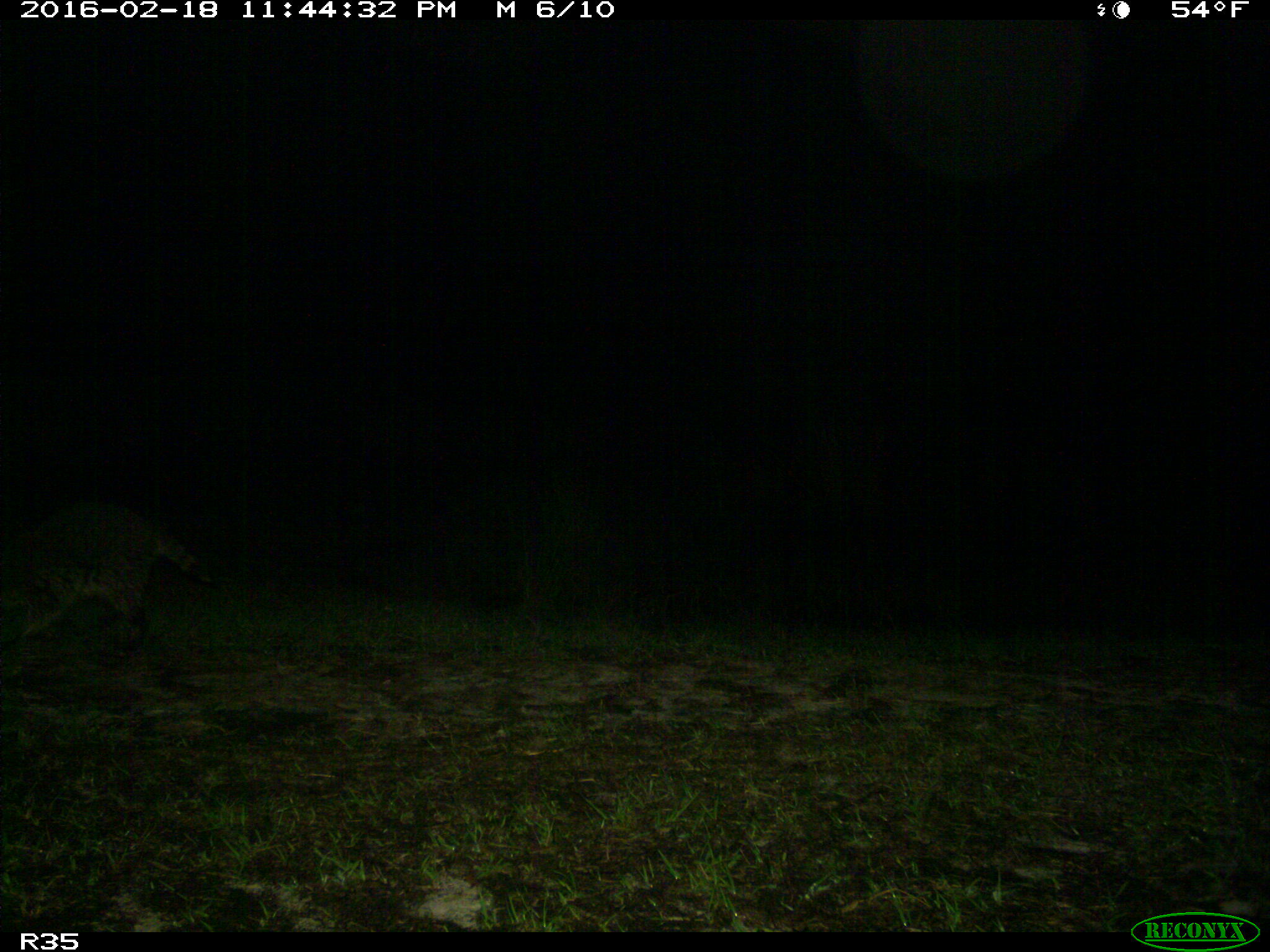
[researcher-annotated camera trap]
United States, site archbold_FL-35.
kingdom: Animalia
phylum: Chordata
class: Mammalia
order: Carnivora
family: Procyonidae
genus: Procyon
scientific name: Procyon lotor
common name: common raccoon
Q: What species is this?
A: Procyon lotor (common raccoon).